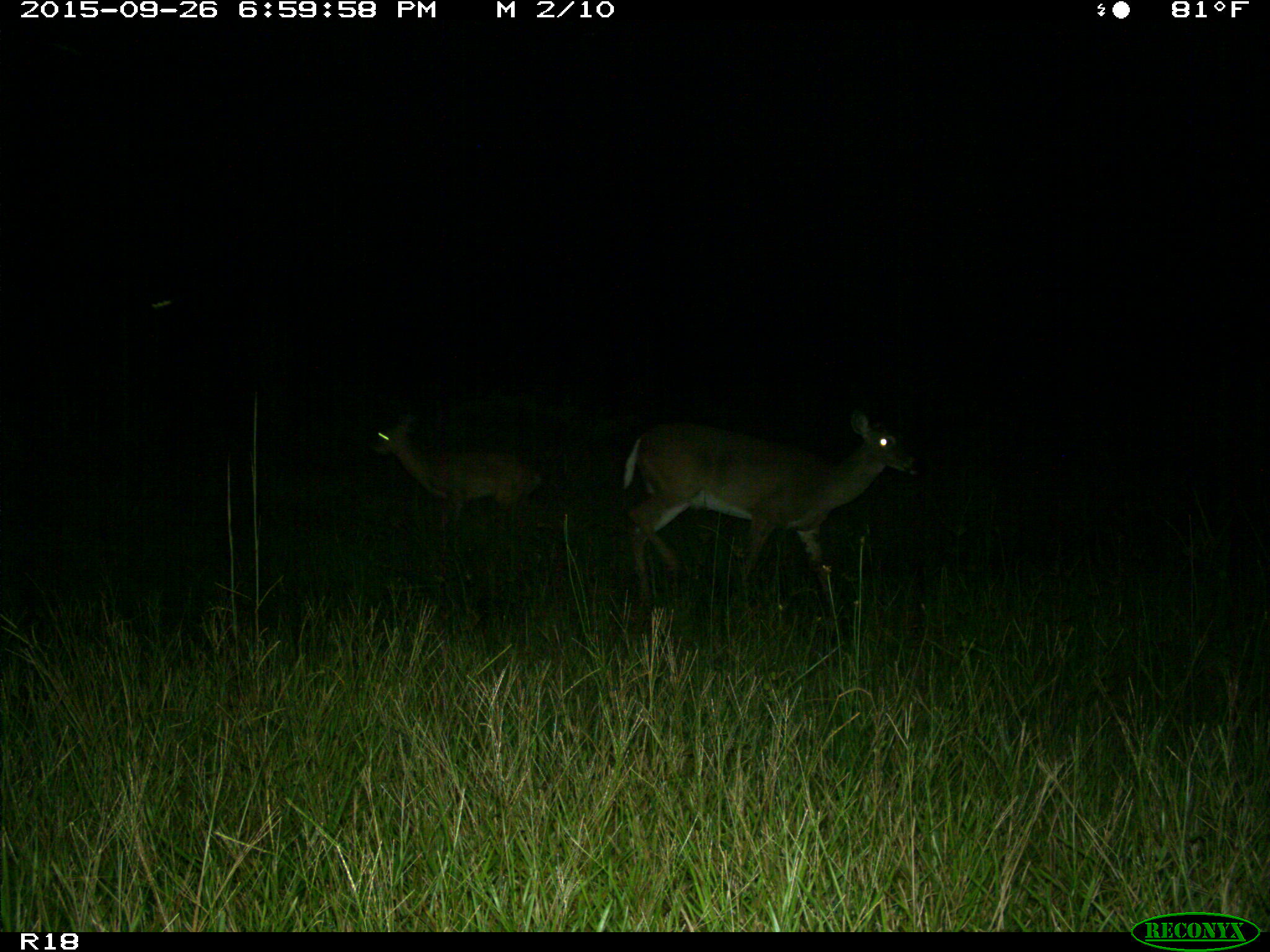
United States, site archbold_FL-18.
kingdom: Animalia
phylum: Chordata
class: Mammalia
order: Artiodactyla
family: Cervidae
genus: Odocoileus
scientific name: Odocoileus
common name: deer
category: unidentified deer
Unidentified deer (deer) (Odocoileus).